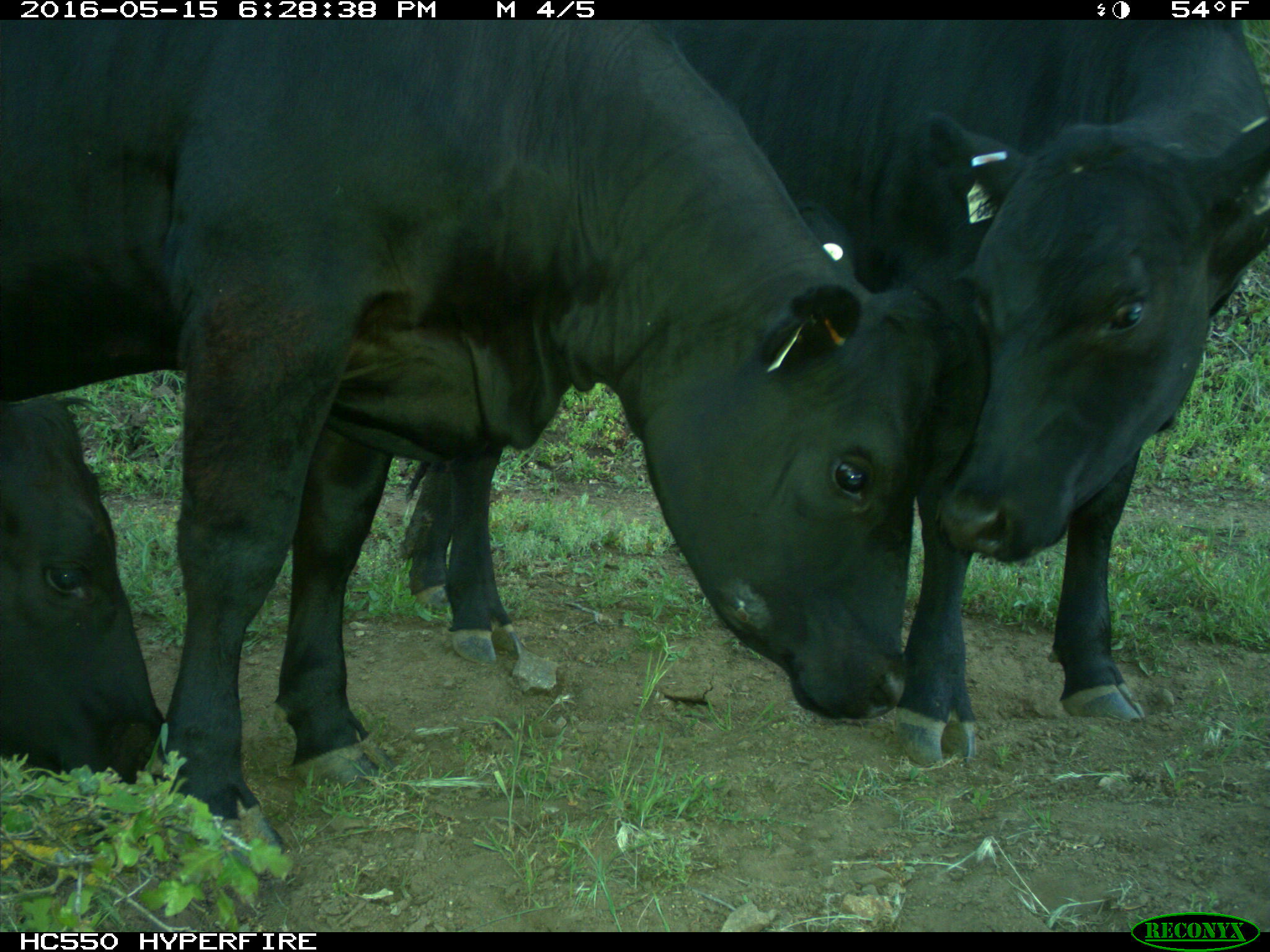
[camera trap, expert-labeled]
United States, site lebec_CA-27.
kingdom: Animalia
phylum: Chordata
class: Mammalia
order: Artiodactyla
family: Bovidae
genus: Bos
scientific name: Bos taurus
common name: domestic cow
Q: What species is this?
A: Bos taurus (domestic cow).